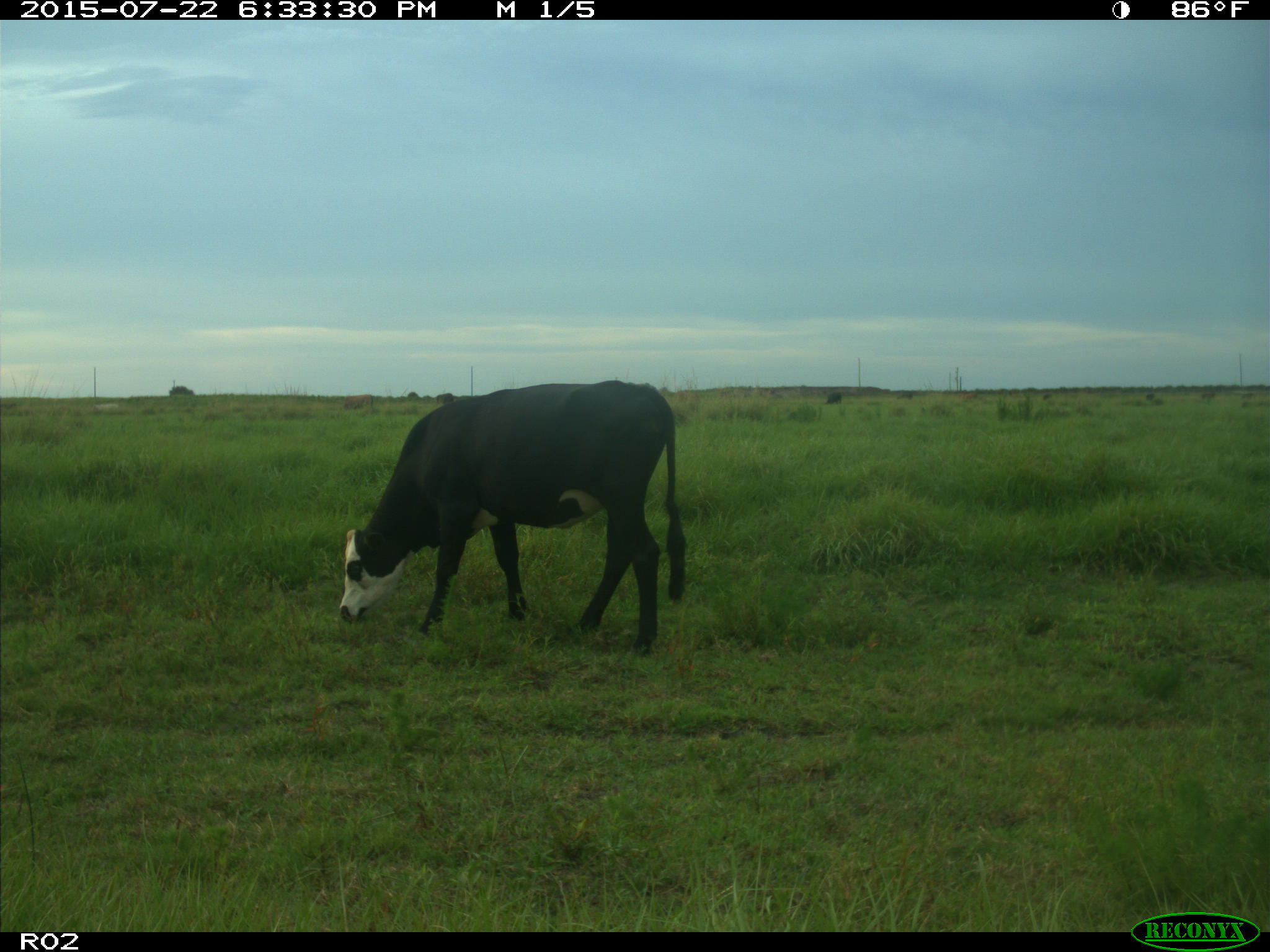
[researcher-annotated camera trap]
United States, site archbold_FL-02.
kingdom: Animalia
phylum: Chordata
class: Mammalia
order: Artiodactyla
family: Bovidae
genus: Bos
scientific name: Bos taurus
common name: domestic cow